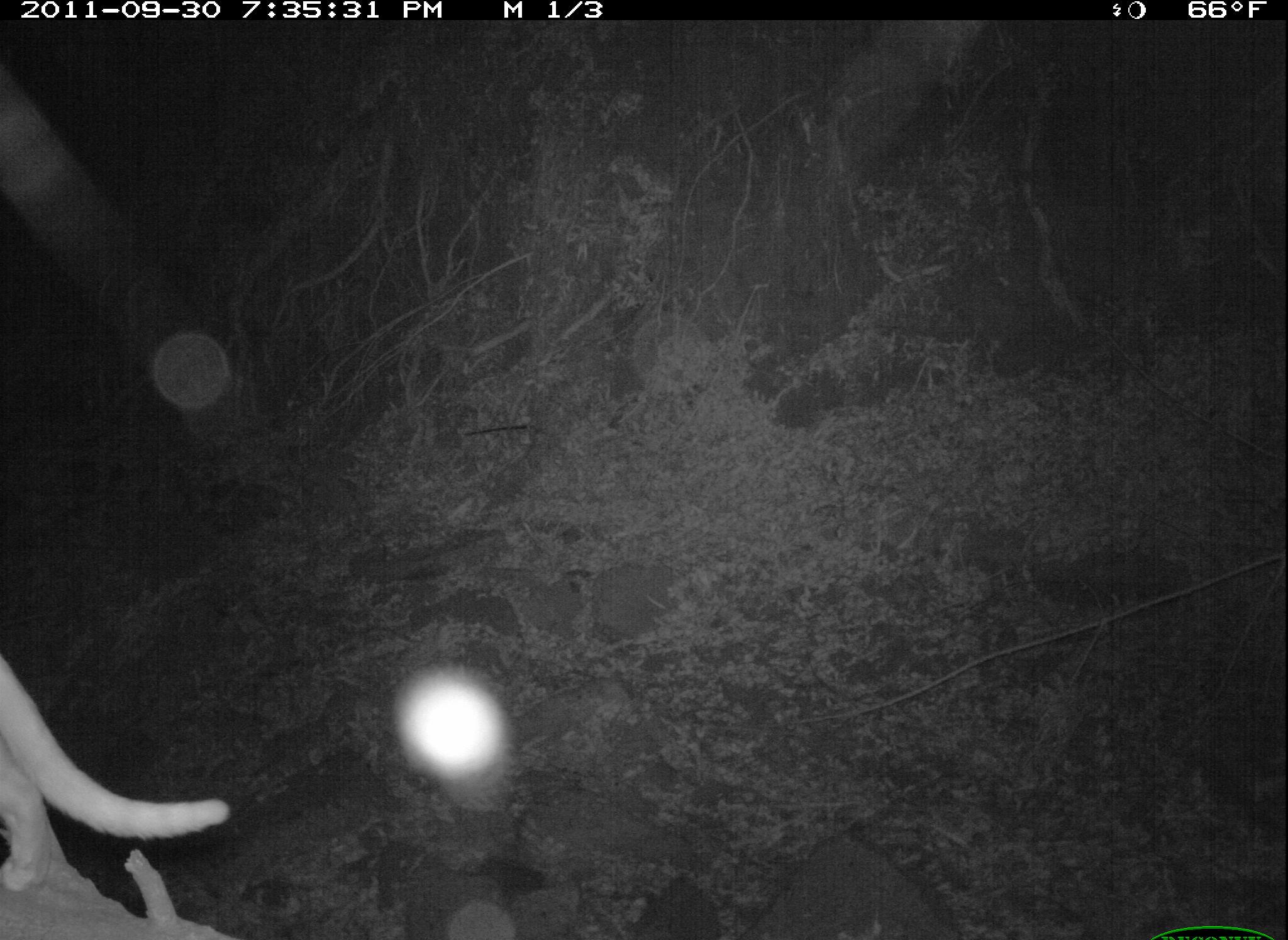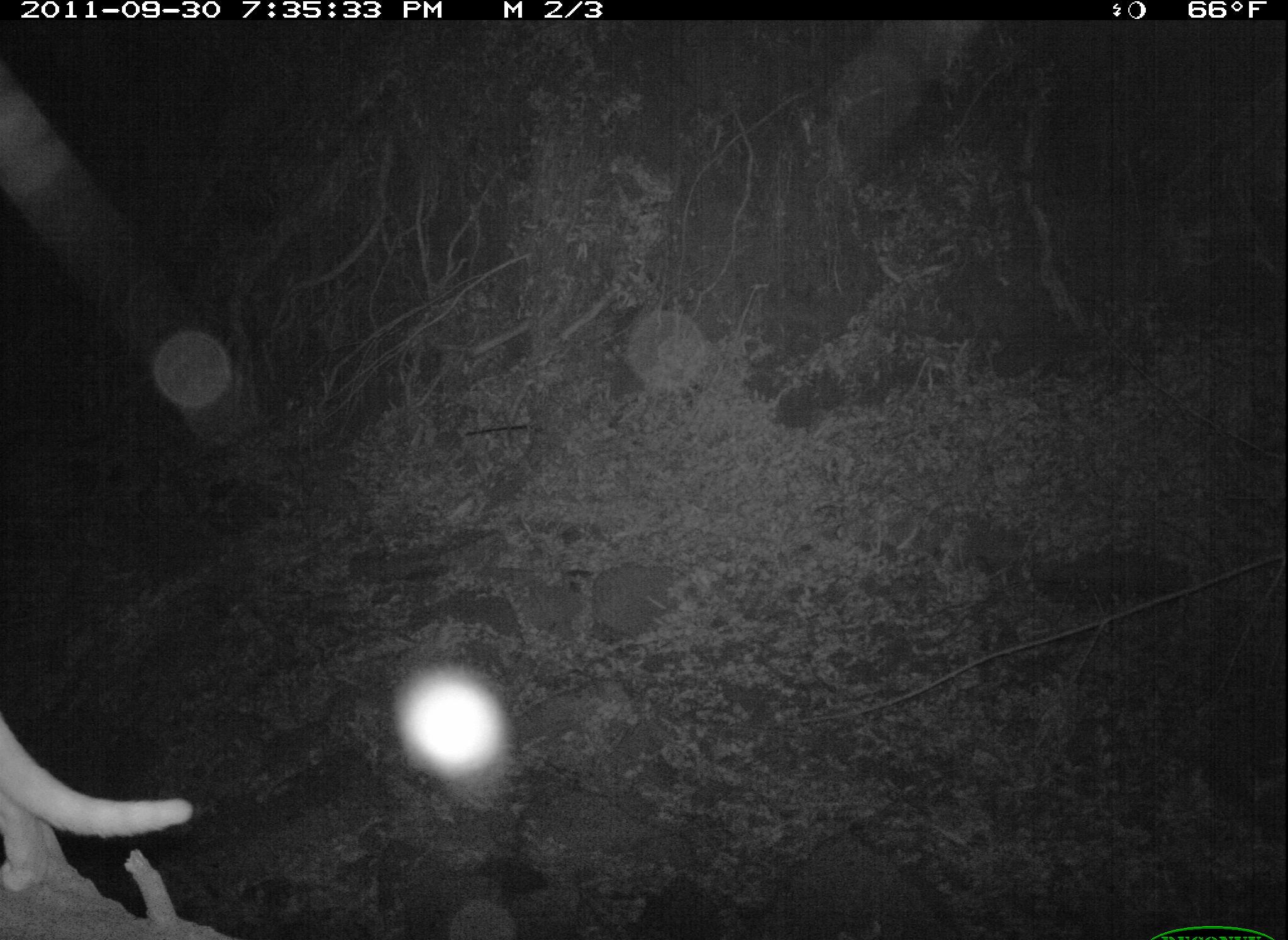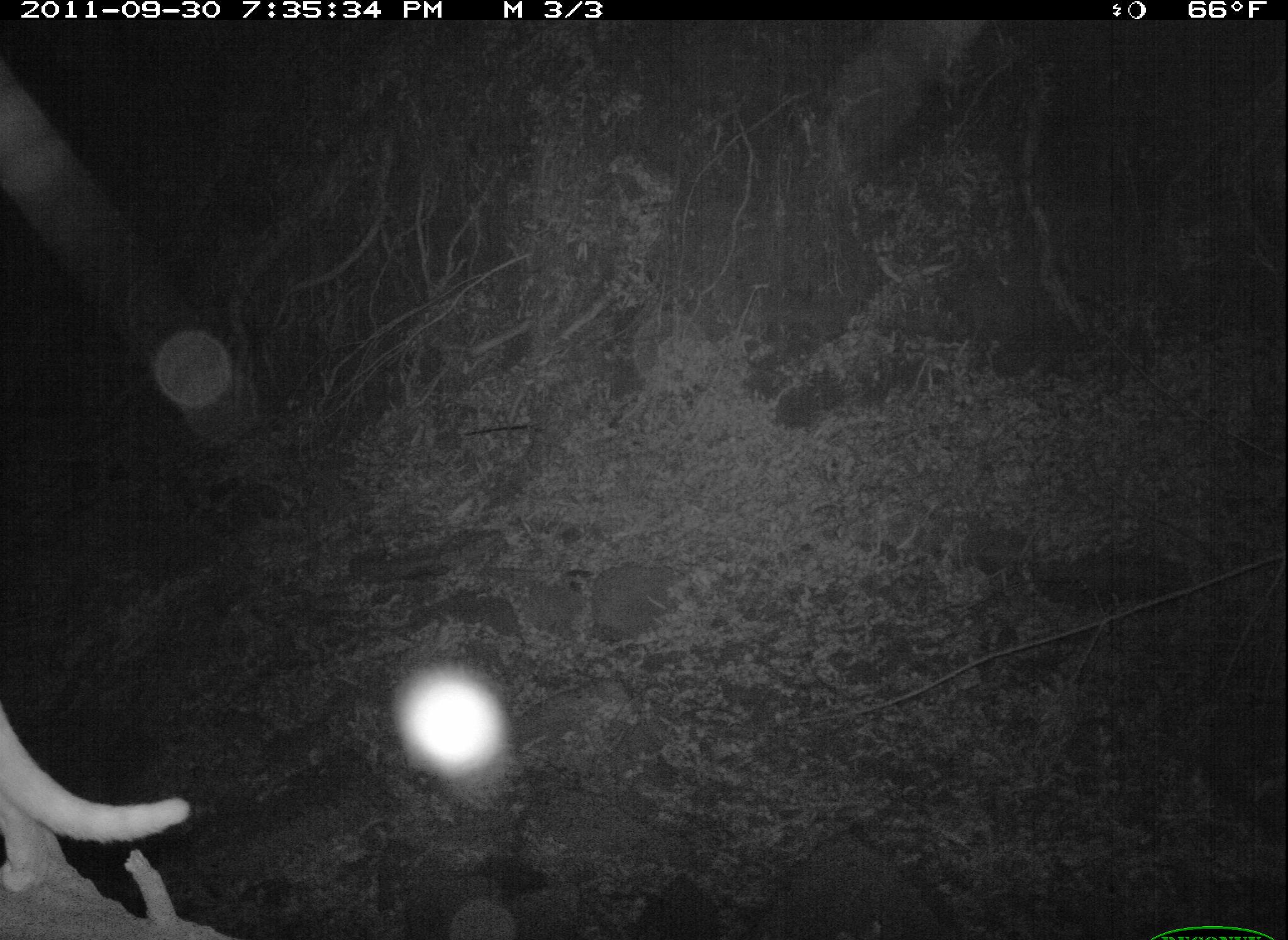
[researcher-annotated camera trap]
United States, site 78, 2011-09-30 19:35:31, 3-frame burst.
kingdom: Animalia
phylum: Chordata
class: Mammalia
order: Carnivora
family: Felidae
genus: Felis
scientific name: Felis catus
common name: cat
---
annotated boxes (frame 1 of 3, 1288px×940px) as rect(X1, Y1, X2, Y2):
cat: rect(0, 631, 233, 940)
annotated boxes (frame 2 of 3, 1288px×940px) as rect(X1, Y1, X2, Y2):
cat: rect(5, 667, 224, 937)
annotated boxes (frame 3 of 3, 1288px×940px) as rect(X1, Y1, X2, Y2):
cat: rect(3, 702, 222, 902)